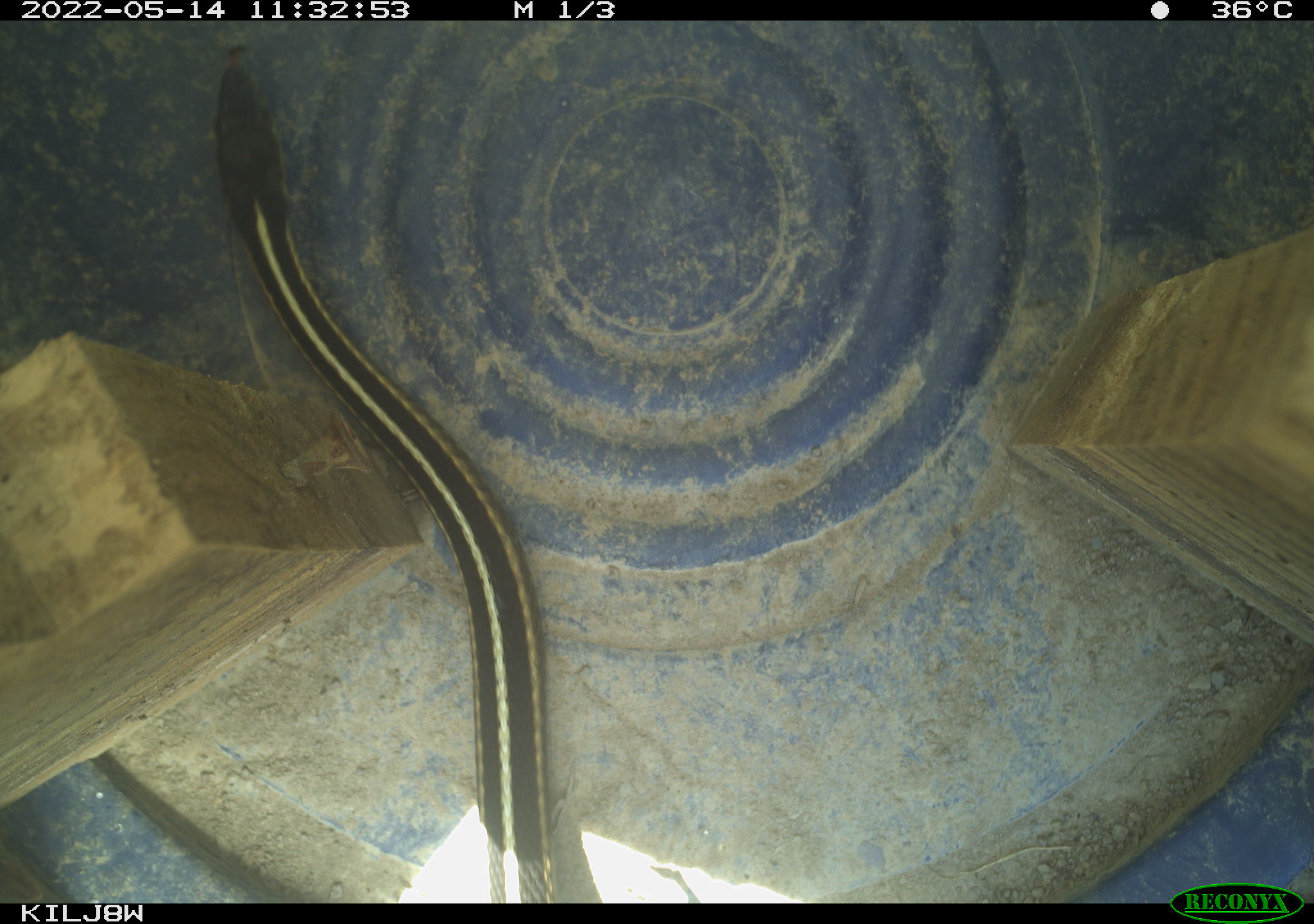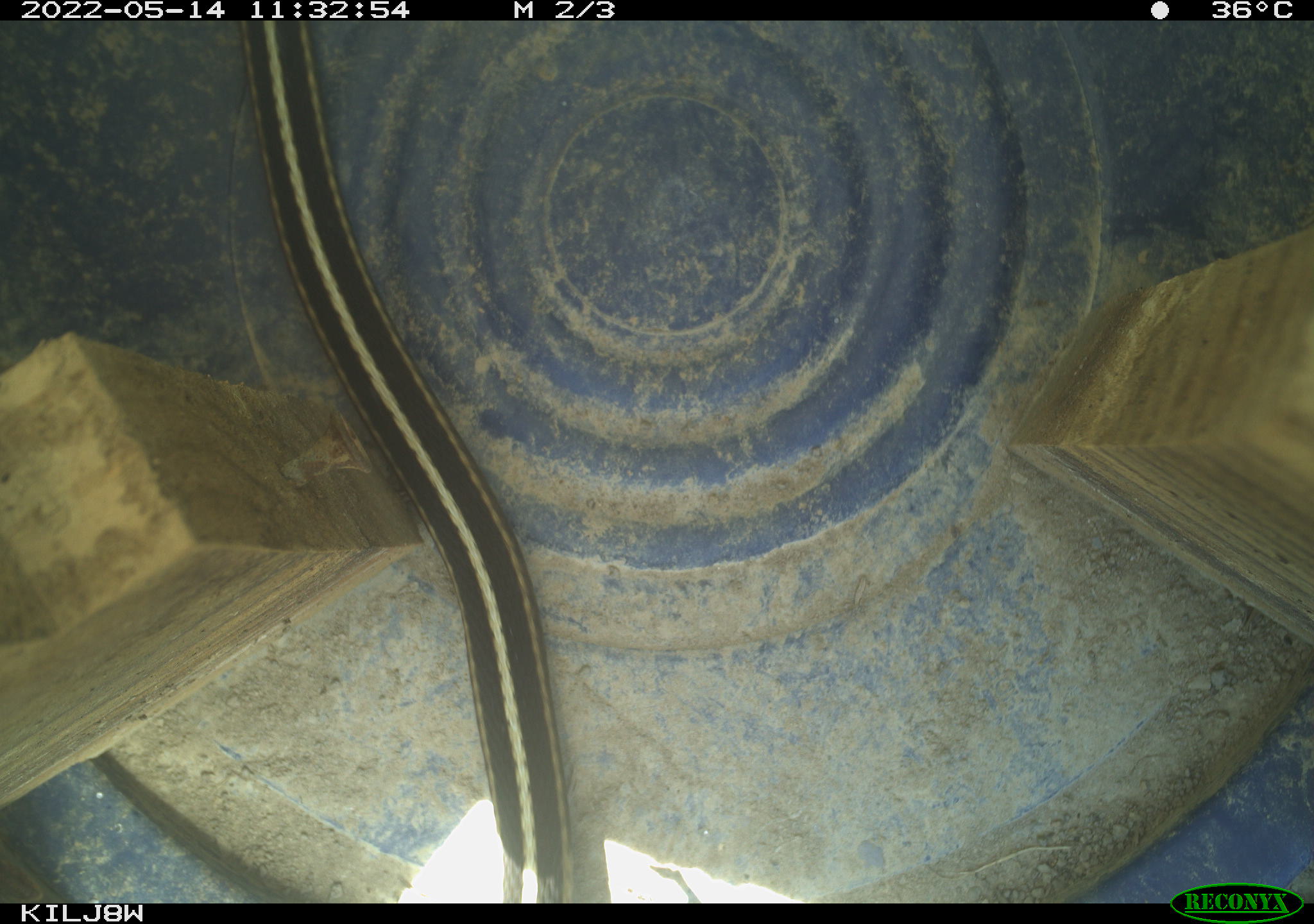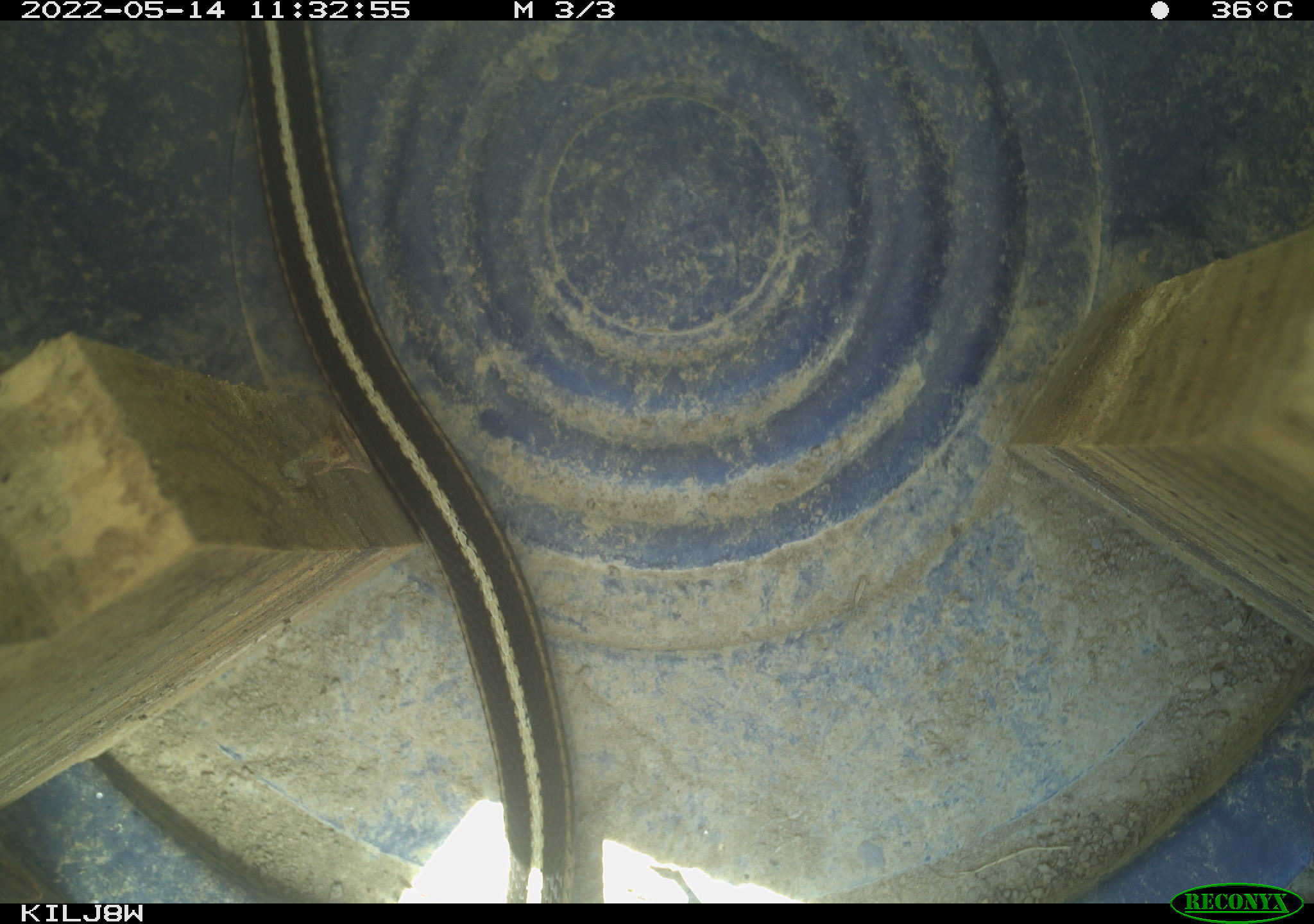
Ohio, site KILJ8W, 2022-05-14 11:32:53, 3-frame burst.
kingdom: Animalia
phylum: Chordata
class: Reptilia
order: Squamata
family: Colubridae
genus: Thamnophis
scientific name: Thamnophis sirtalis sirtalis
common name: eastern gartersnake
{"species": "eastern gartersnake (Thamnophis sirtalis sirtalis)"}